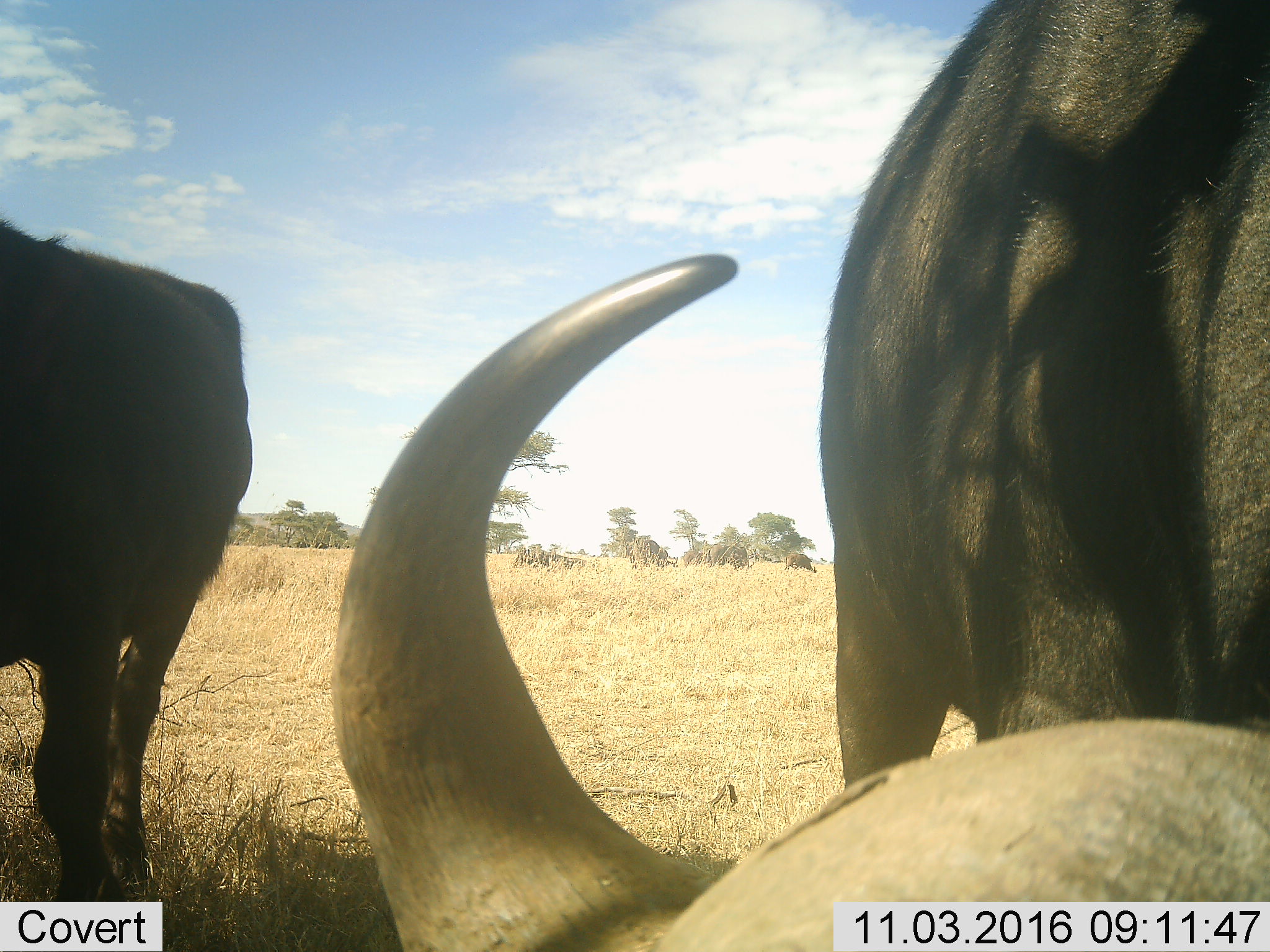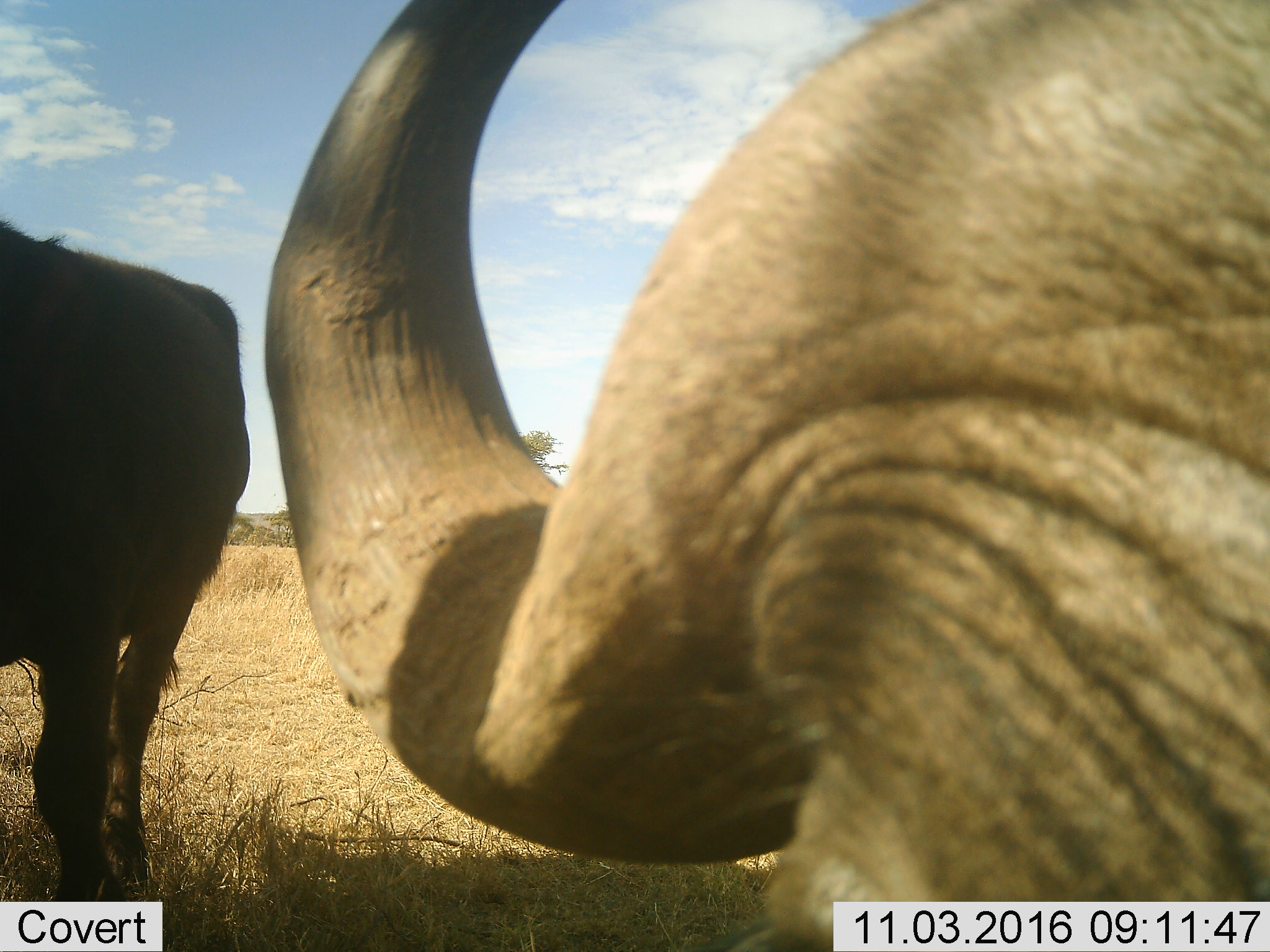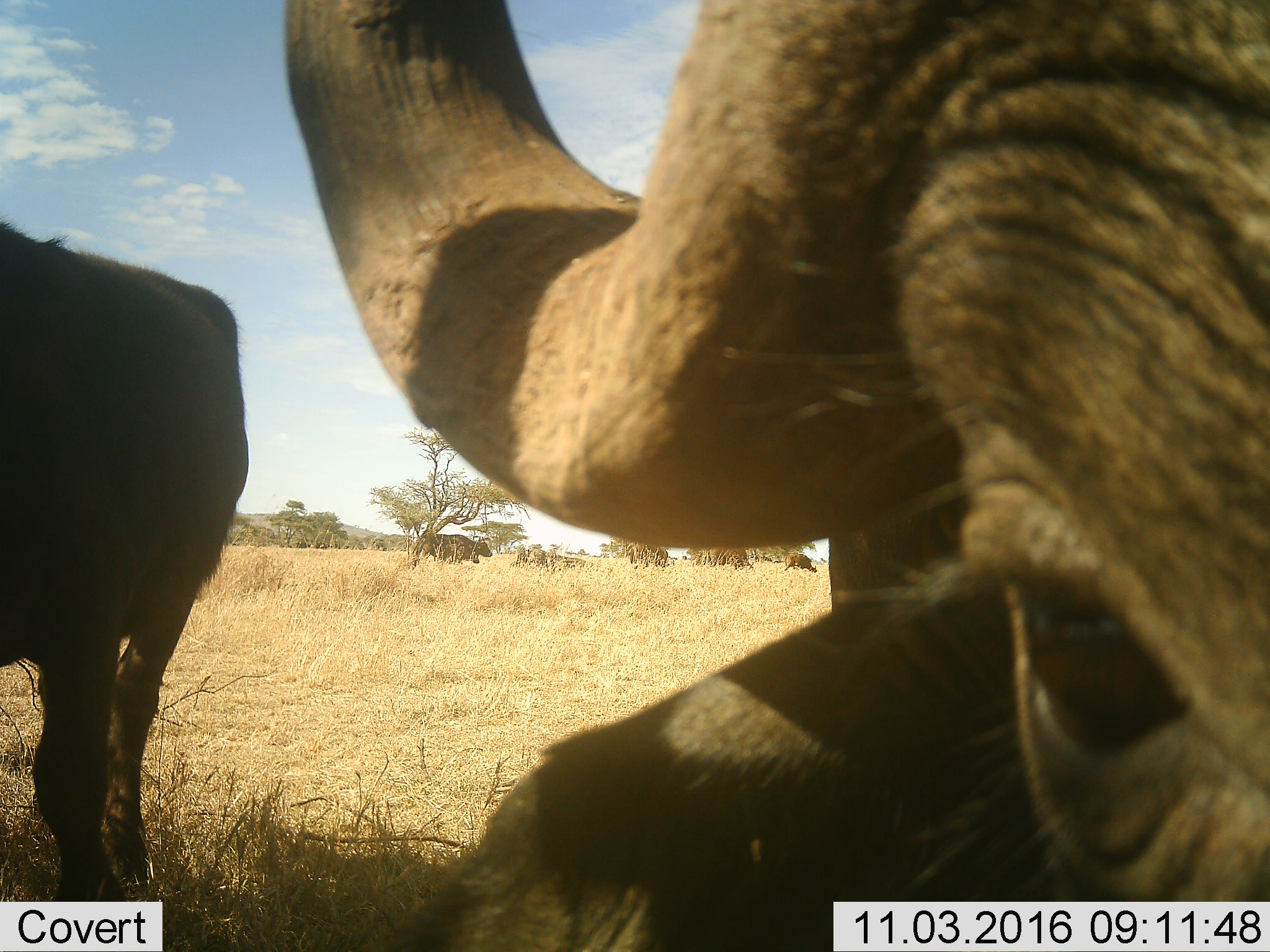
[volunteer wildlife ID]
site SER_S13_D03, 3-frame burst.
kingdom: Animalia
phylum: Chordata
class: Mammalia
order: Artiodactyla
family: Bovidae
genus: Syncerus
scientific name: Syncerus caffer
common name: african buffalo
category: buffalo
Buffalo (african buffalo) (Syncerus caffer), count 9. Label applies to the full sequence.